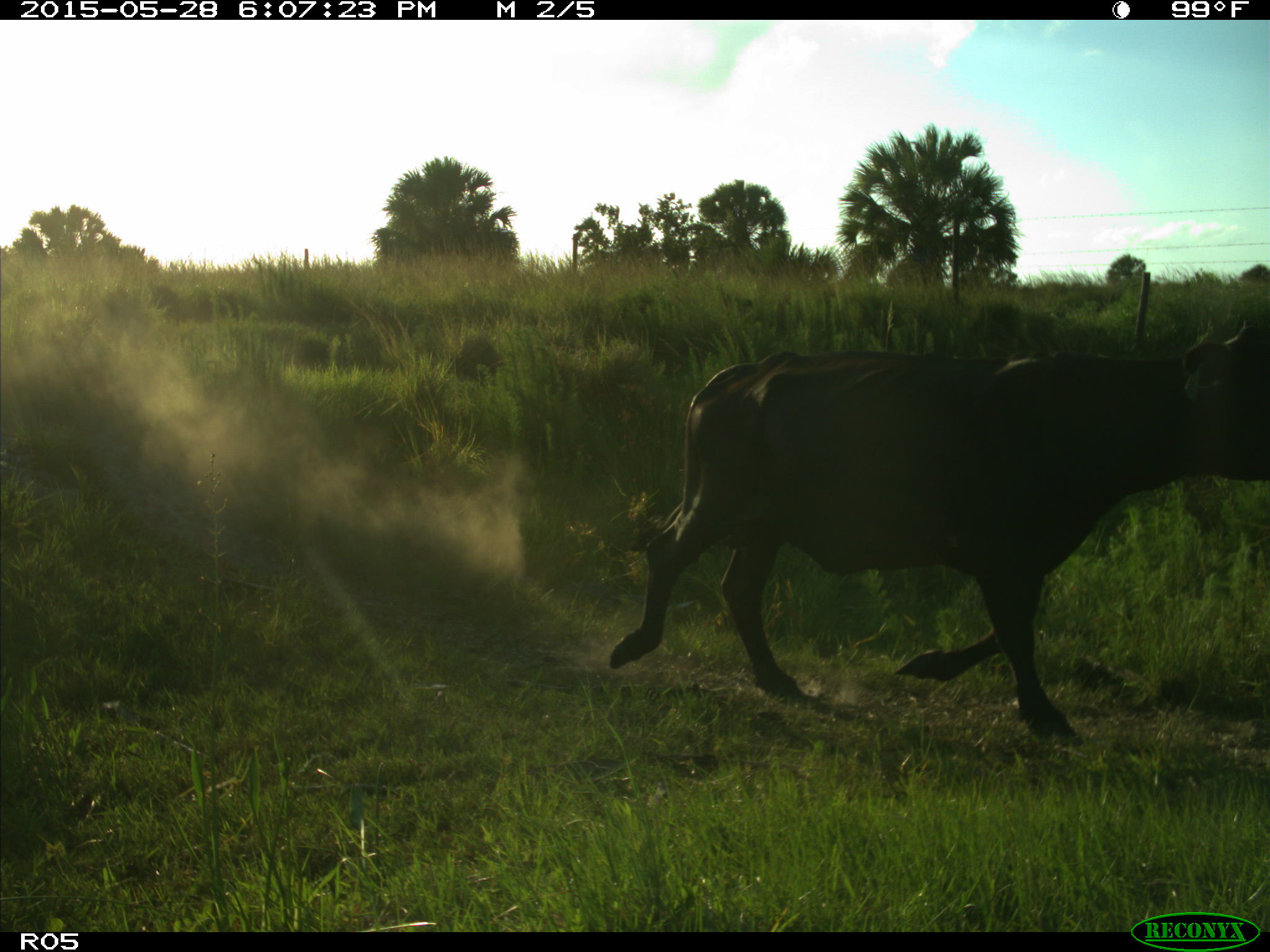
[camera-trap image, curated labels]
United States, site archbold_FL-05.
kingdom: Animalia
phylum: Chordata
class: Mammalia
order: Artiodactyla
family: Bovidae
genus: Bos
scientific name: Bos taurus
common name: domestic cow